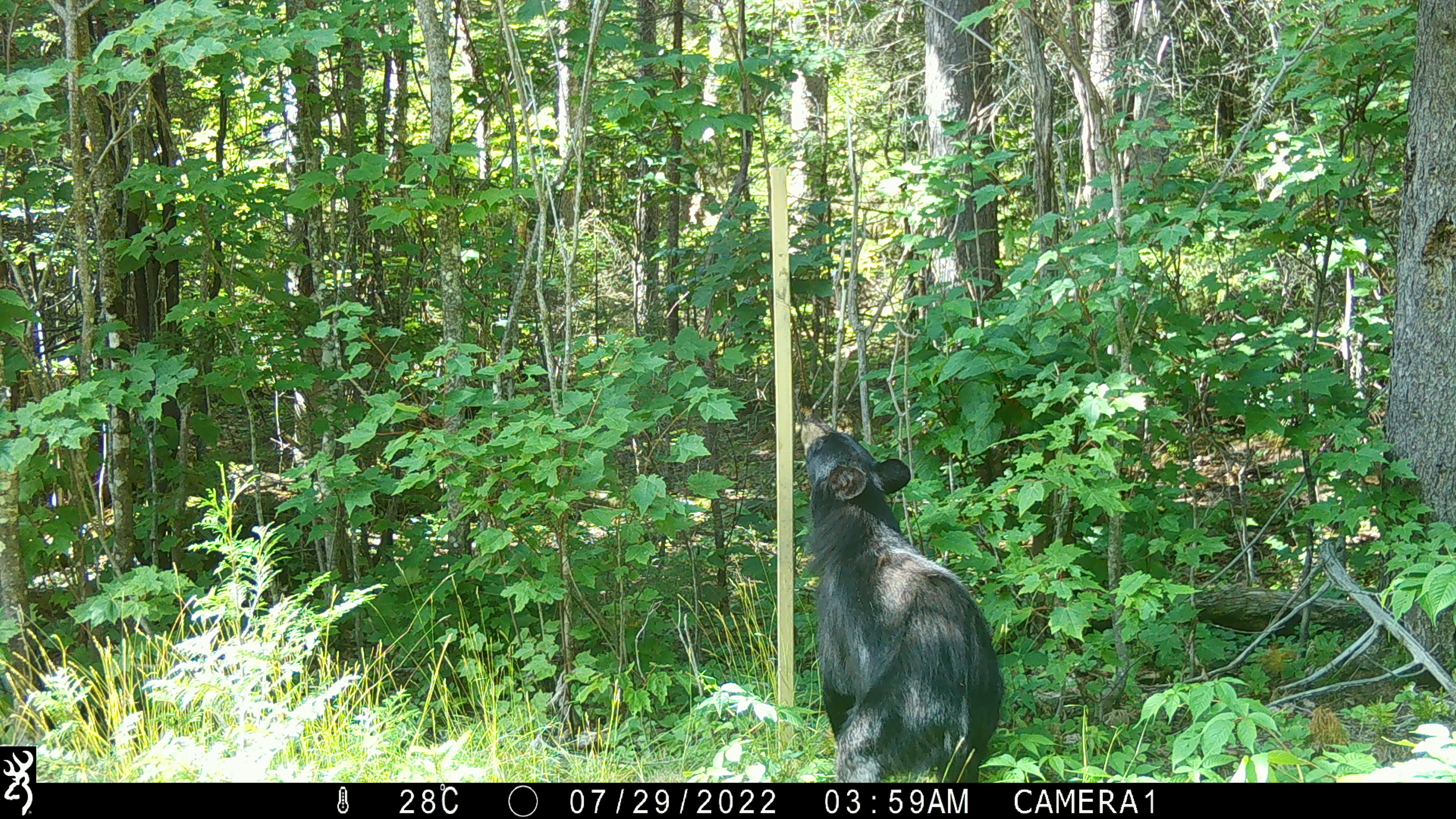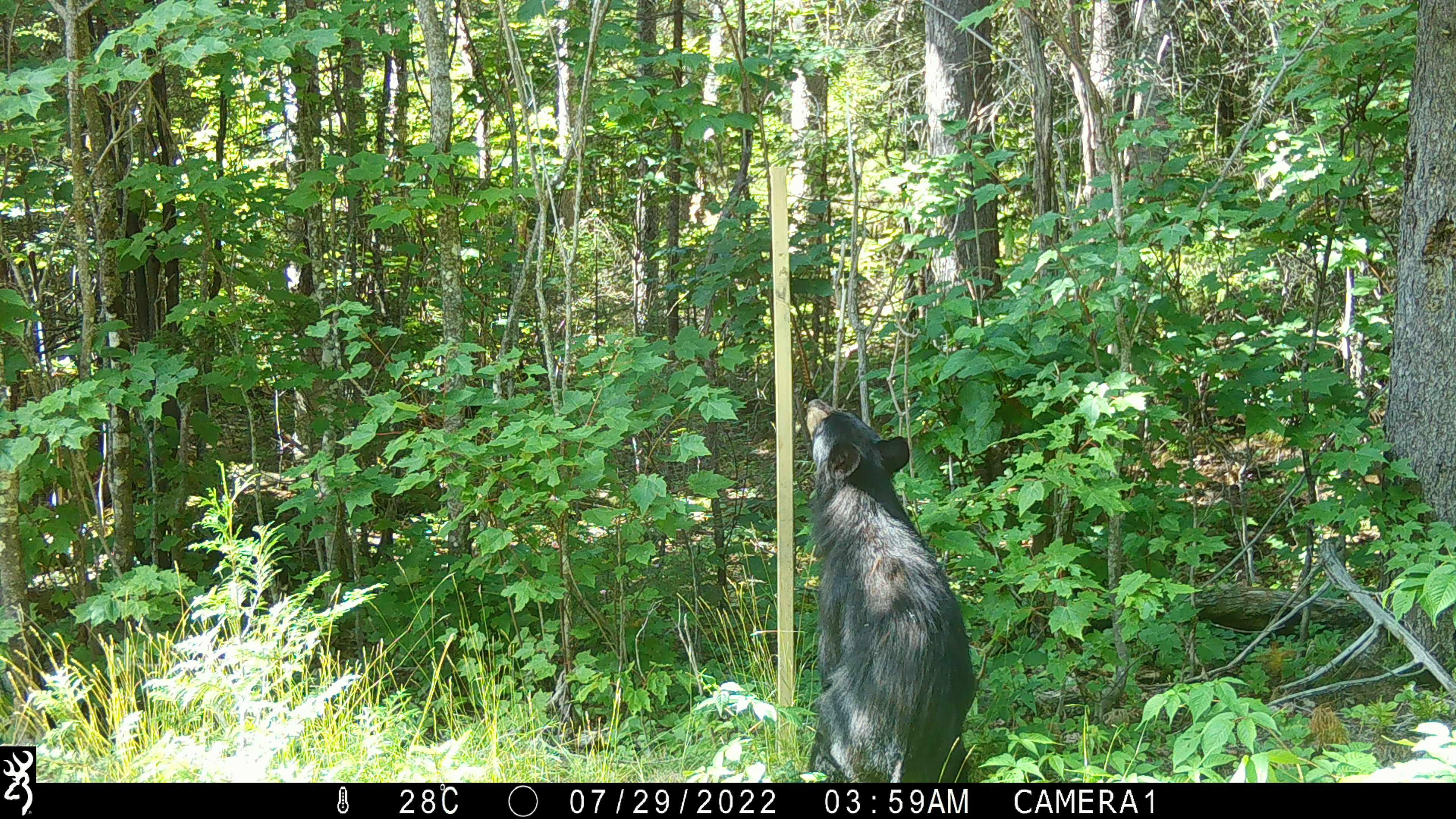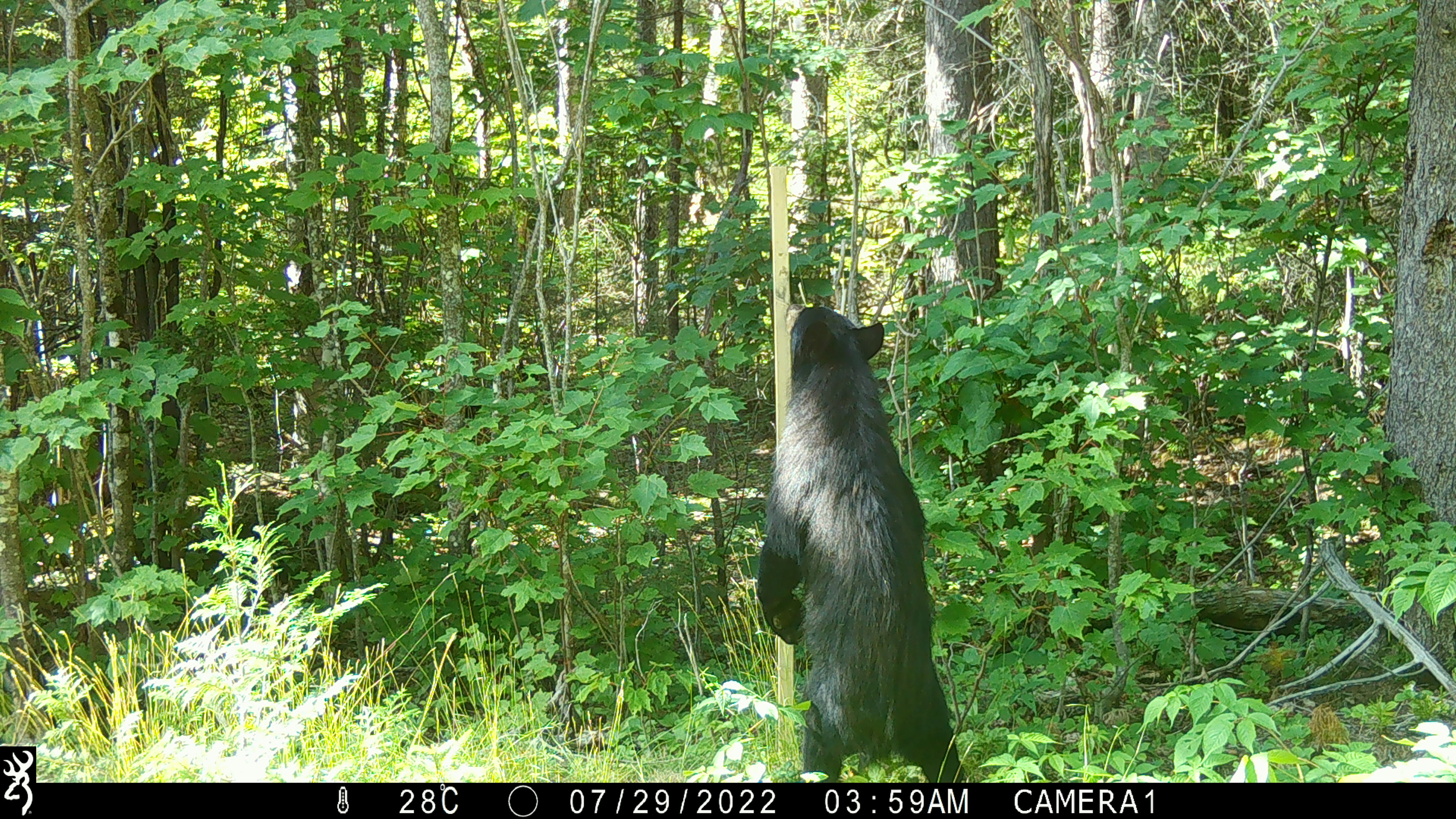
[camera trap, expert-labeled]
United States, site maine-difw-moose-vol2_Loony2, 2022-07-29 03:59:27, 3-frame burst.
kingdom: Animalia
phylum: Chordata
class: Mammalia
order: Carnivora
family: Ursidae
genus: Ursus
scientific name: Ursus americanus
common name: black bear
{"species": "black bear (Ursus americanus)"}